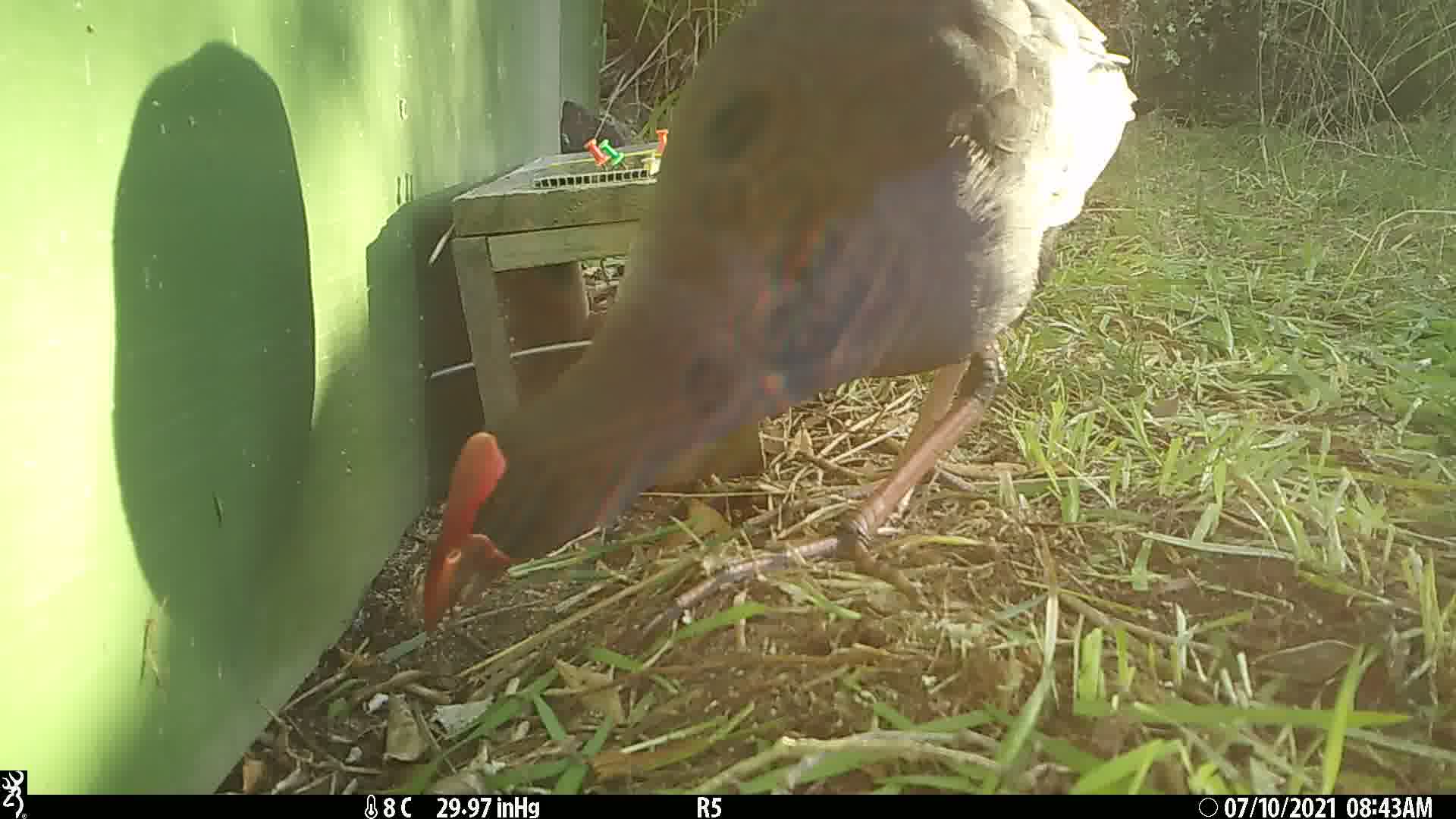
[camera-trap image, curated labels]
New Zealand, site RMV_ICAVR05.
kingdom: Animalia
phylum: Chordata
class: Aves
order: Gruiformes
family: Rallidae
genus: Porphyrio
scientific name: Porphyrio melanotus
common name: australasian swamphen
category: pukeko